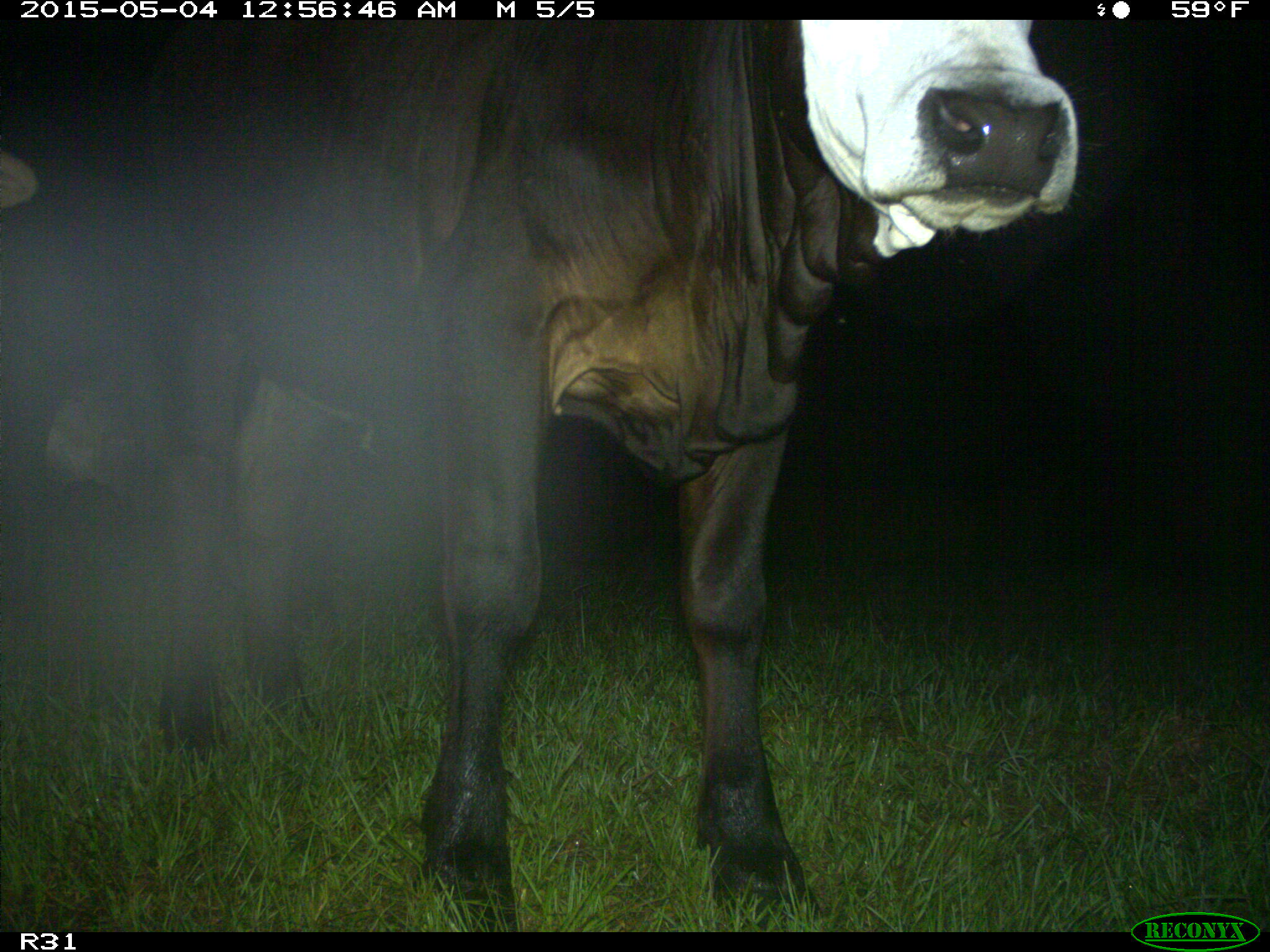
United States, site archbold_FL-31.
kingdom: Animalia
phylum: Chordata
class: Mammalia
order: Artiodactyla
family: Bovidae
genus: Bos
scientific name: Bos taurus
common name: domestic cow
Bos taurus (domestic cow).